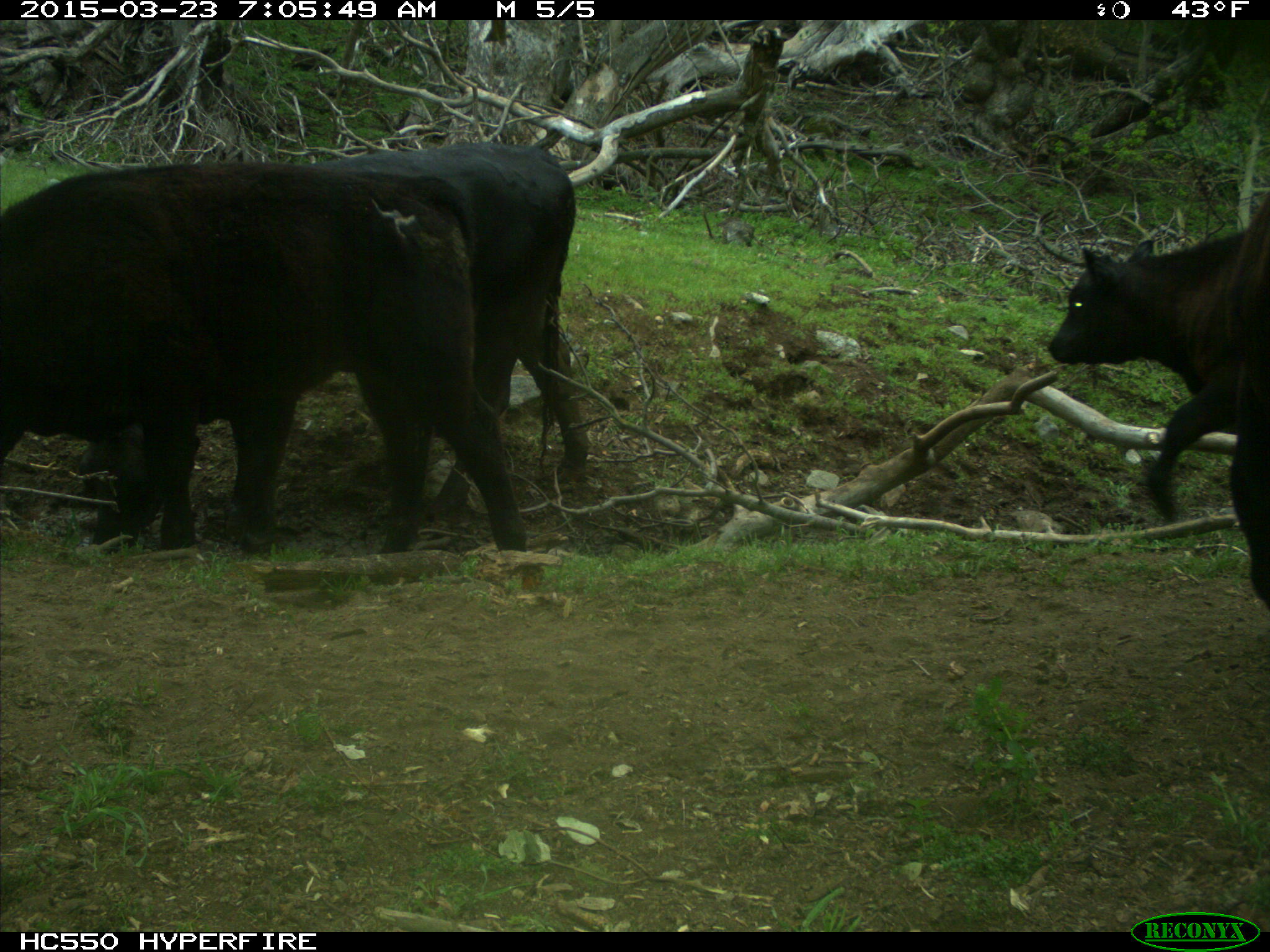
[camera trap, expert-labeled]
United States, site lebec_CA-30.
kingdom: Animalia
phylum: Chordata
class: Mammalia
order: Artiodactyla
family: Bovidae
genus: Bos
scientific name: Bos taurus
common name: domestic cow